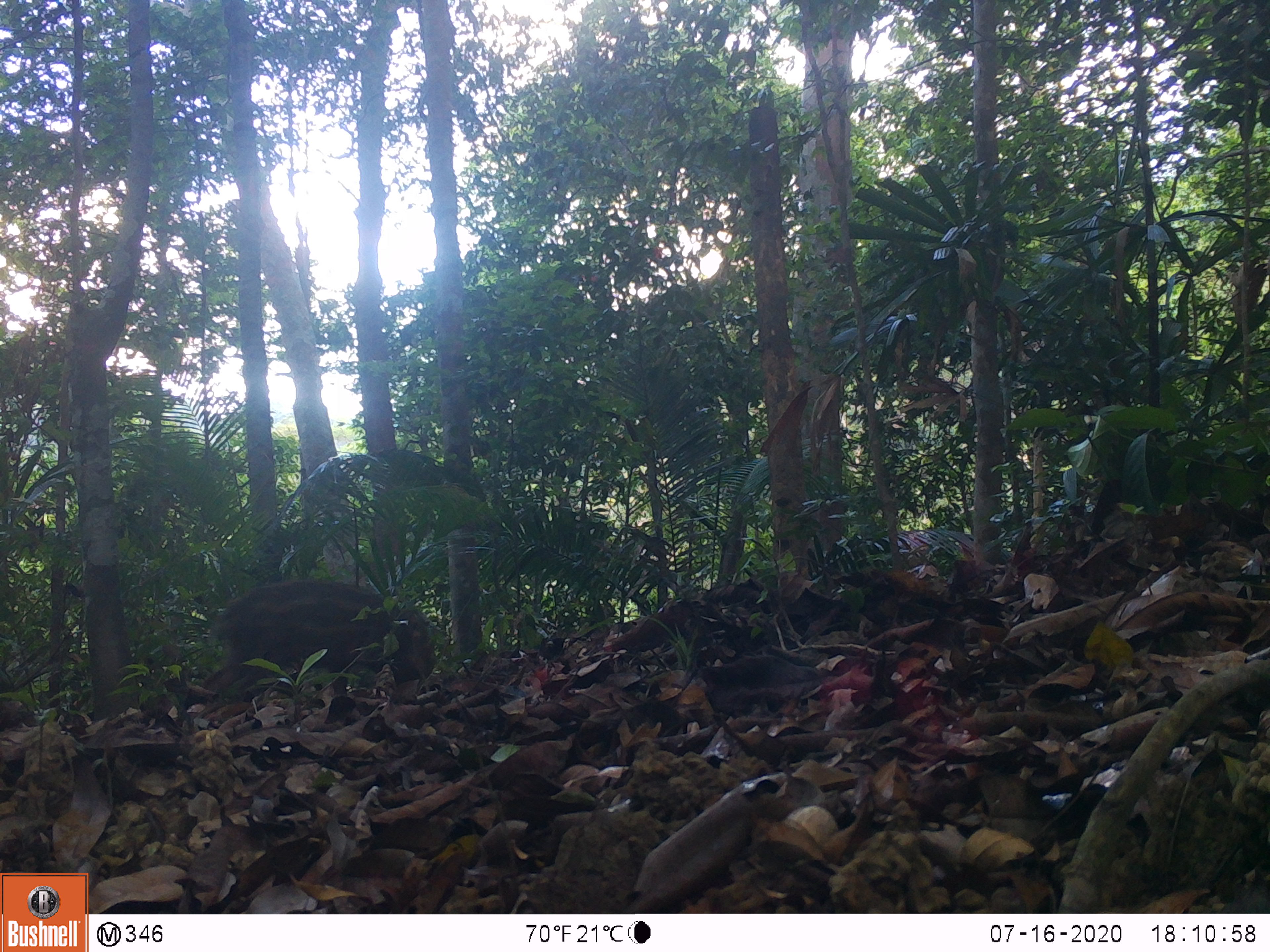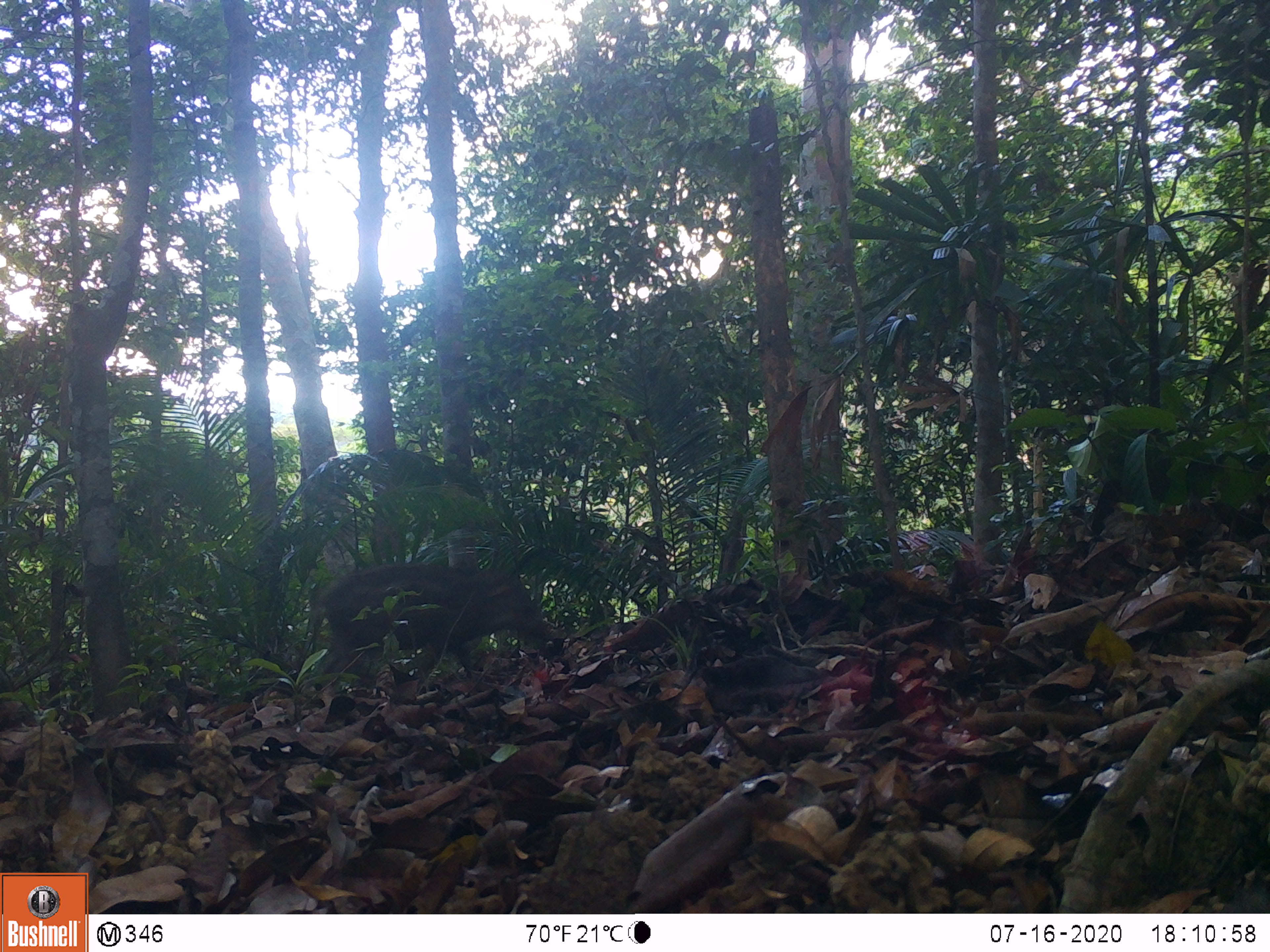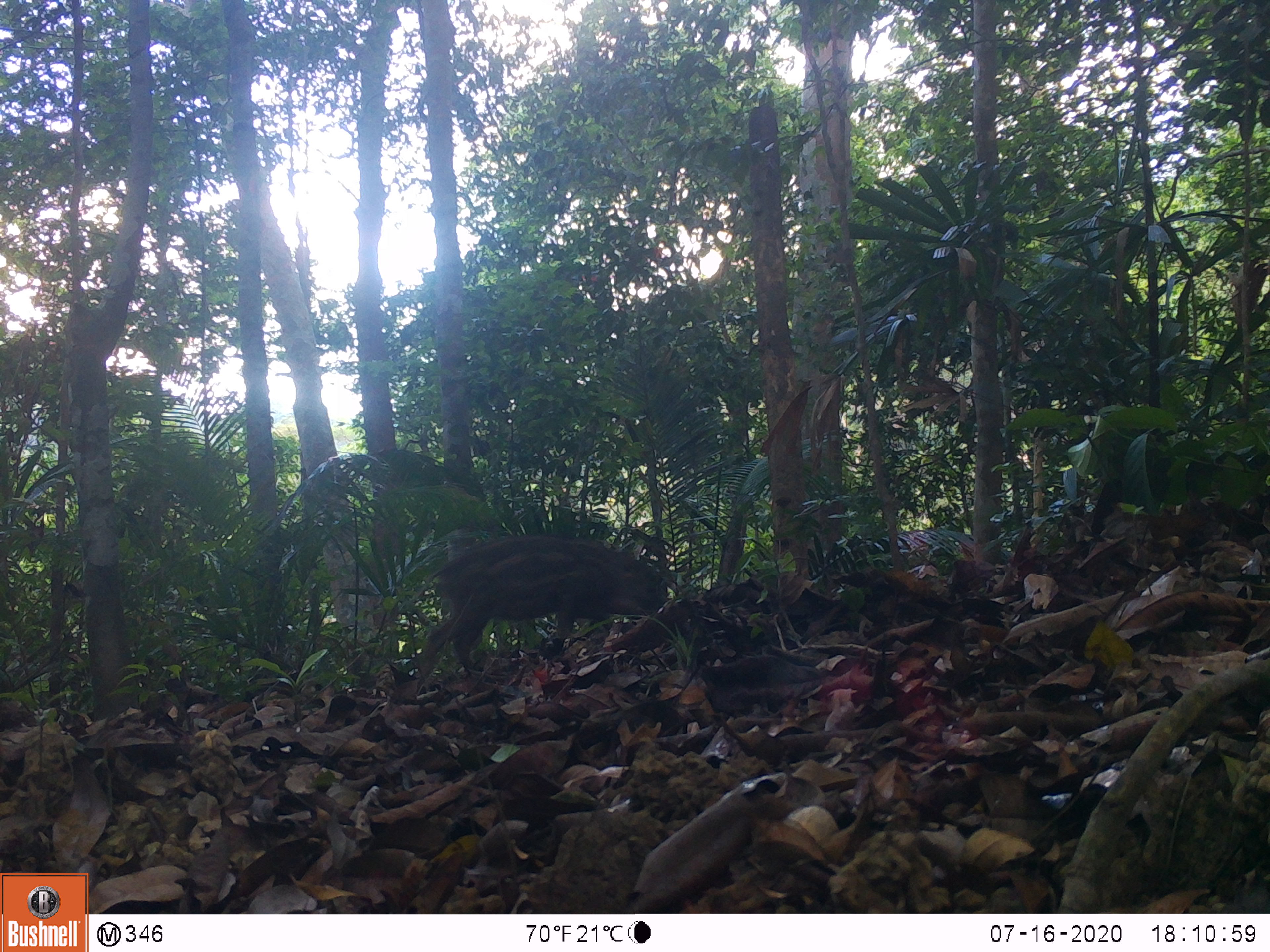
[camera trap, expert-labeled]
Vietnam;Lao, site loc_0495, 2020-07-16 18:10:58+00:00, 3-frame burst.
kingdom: Animalia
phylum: Chordata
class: Mammalia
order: Artiodactyla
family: Suidae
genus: Sus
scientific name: Sus scrofa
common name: eurasian wild pig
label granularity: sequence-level